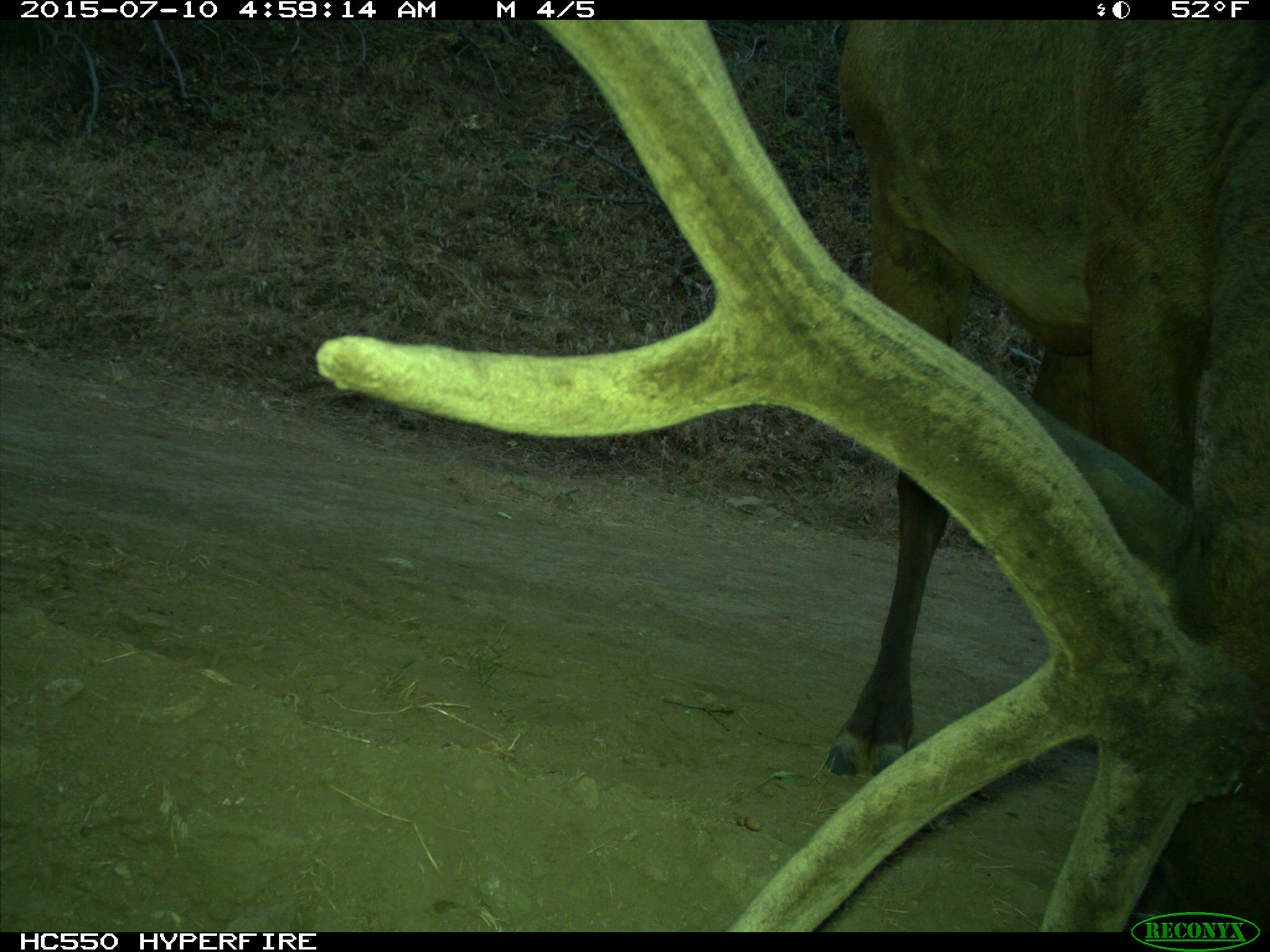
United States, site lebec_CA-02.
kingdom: Animalia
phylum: Chordata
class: Mammalia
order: Artiodactyla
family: Cervidae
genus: Cervus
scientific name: Cervus canadensis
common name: elk